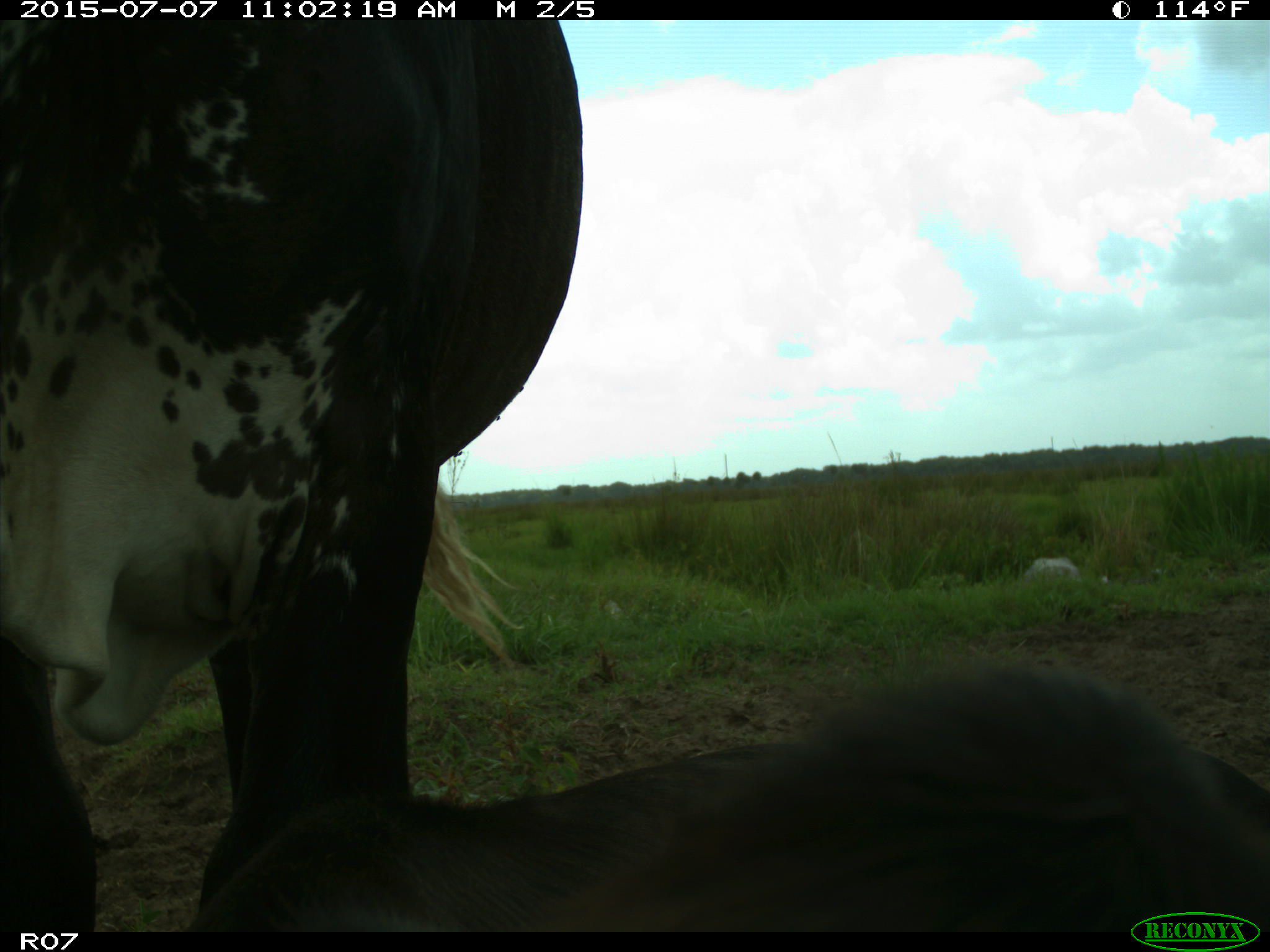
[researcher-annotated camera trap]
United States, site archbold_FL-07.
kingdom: Animalia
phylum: Chordata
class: Mammalia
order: Artiodactyla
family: Bovidae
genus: Bos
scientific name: Bos taurus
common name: domestic cow